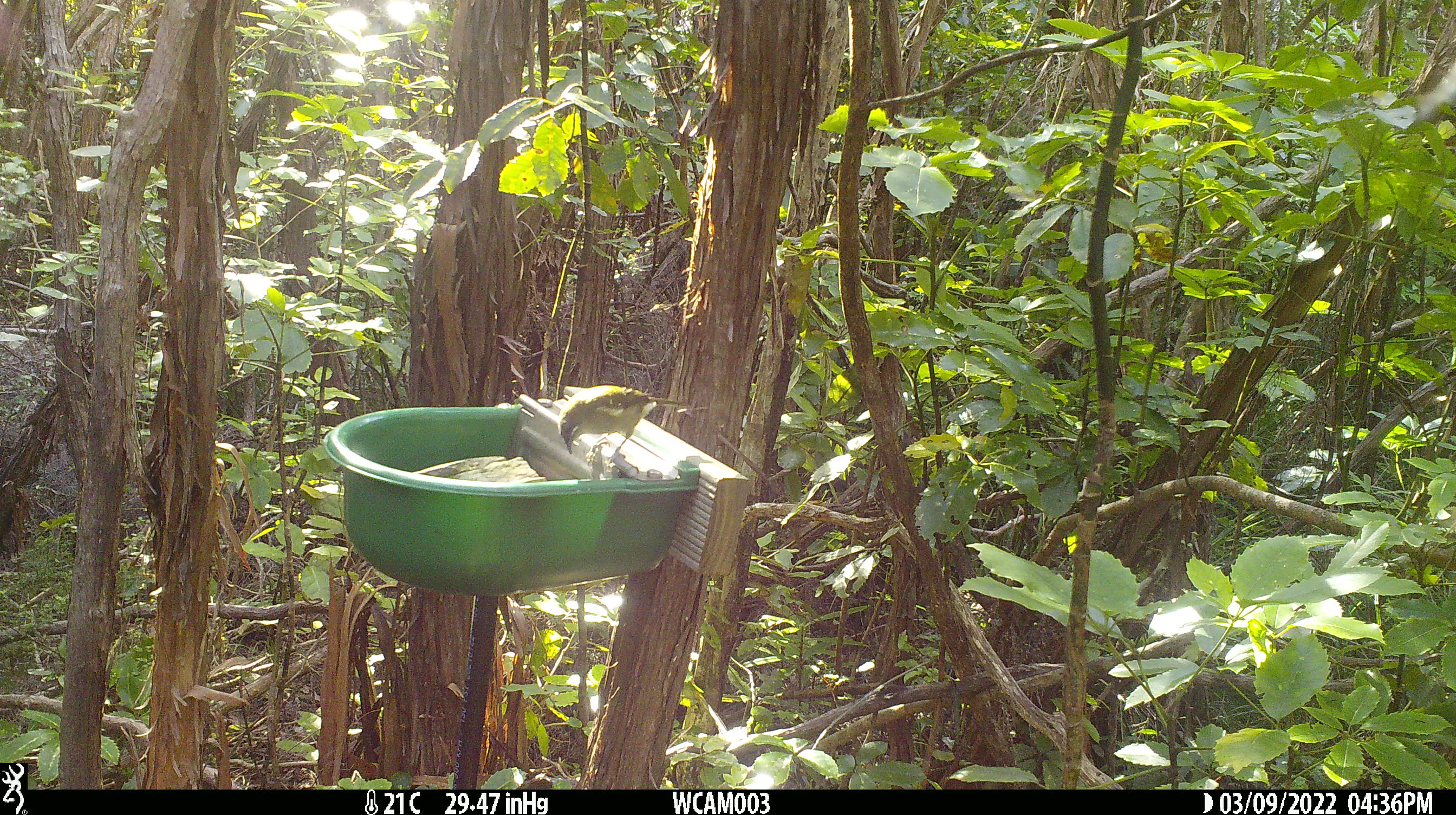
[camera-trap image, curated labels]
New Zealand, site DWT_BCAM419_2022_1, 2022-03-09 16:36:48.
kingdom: Animalia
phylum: Chordata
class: Aves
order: Passeriformes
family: Meliphagidae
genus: Anthornis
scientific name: Anthornis melanura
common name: new zealand bellbird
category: bellbird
Bellbird (new zealand bellbird) (Anthornis melanura).